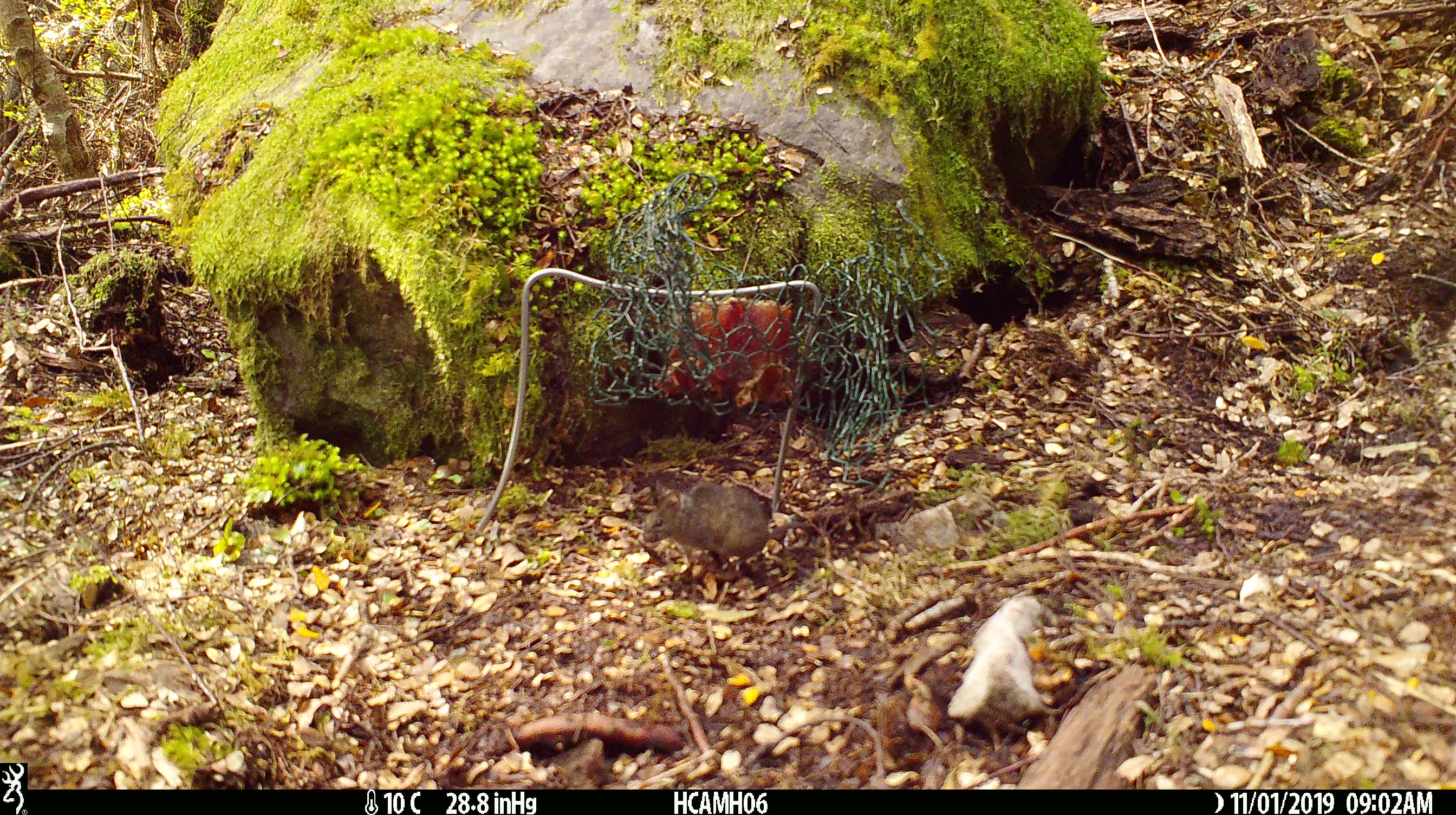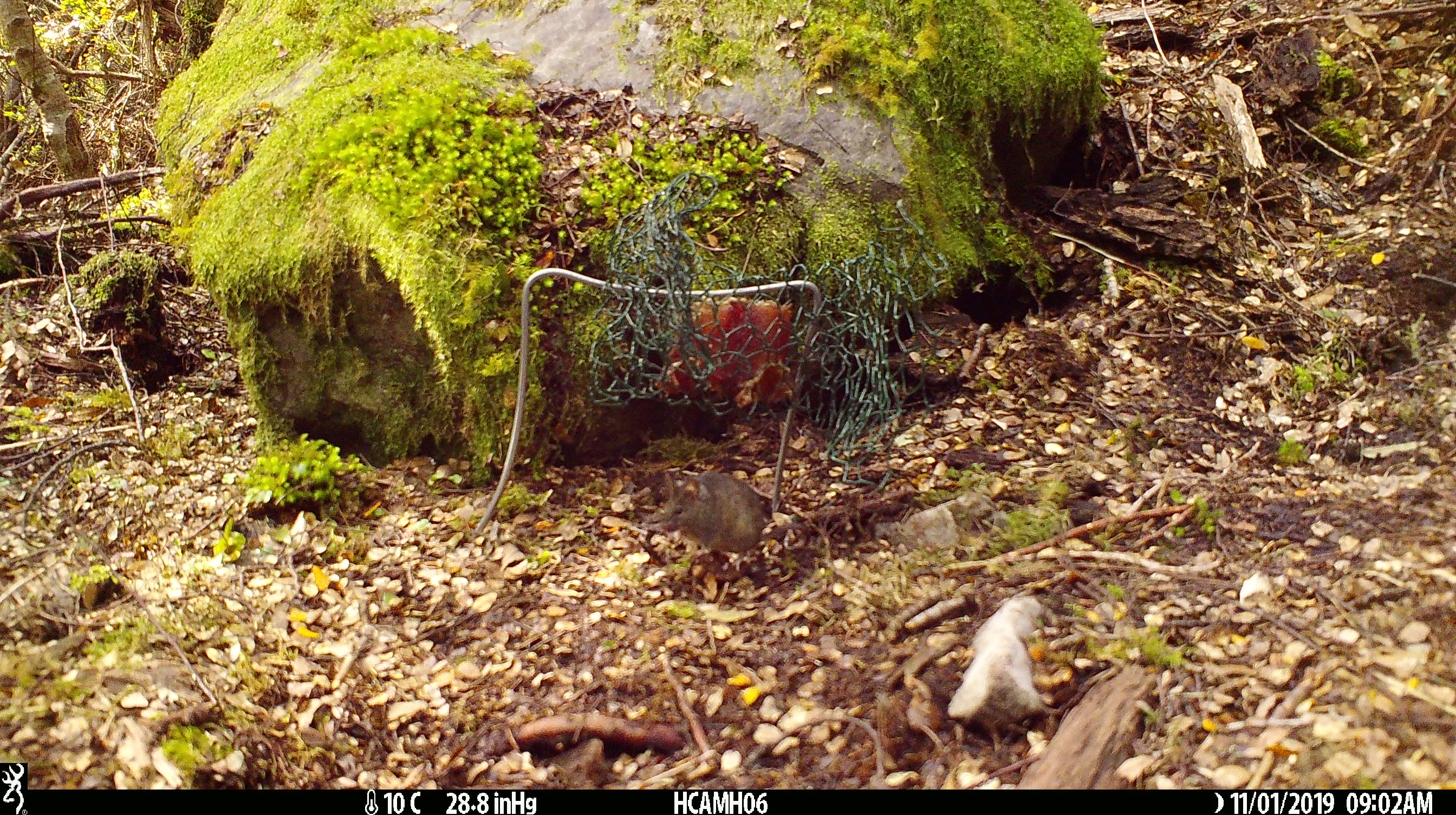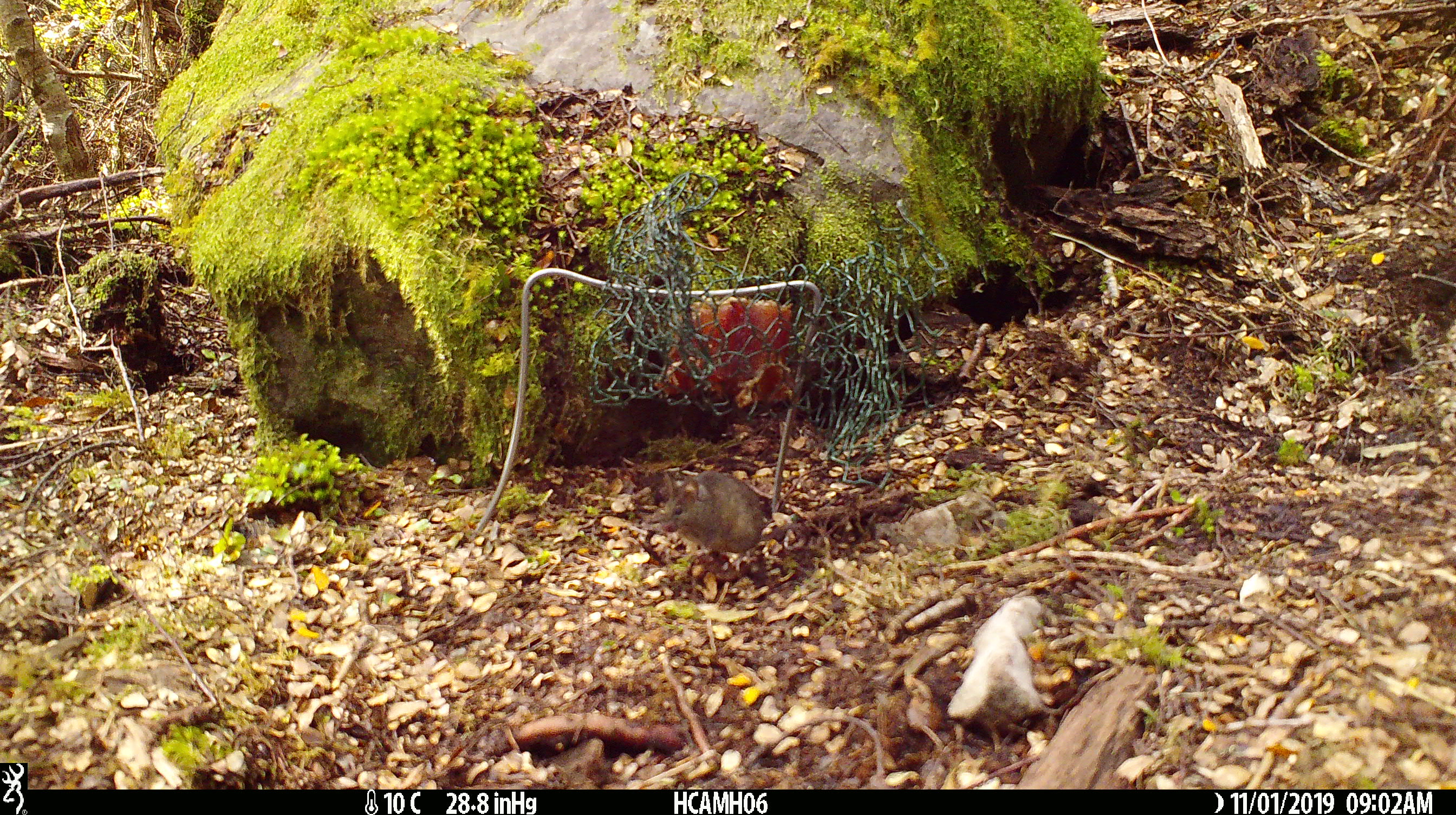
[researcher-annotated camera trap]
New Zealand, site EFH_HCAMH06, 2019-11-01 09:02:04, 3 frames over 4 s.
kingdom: Animalia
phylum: Chordata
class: Mammalia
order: Rodentia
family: Muridae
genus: Mus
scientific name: Mus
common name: mouse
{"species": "mouse (Mus)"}